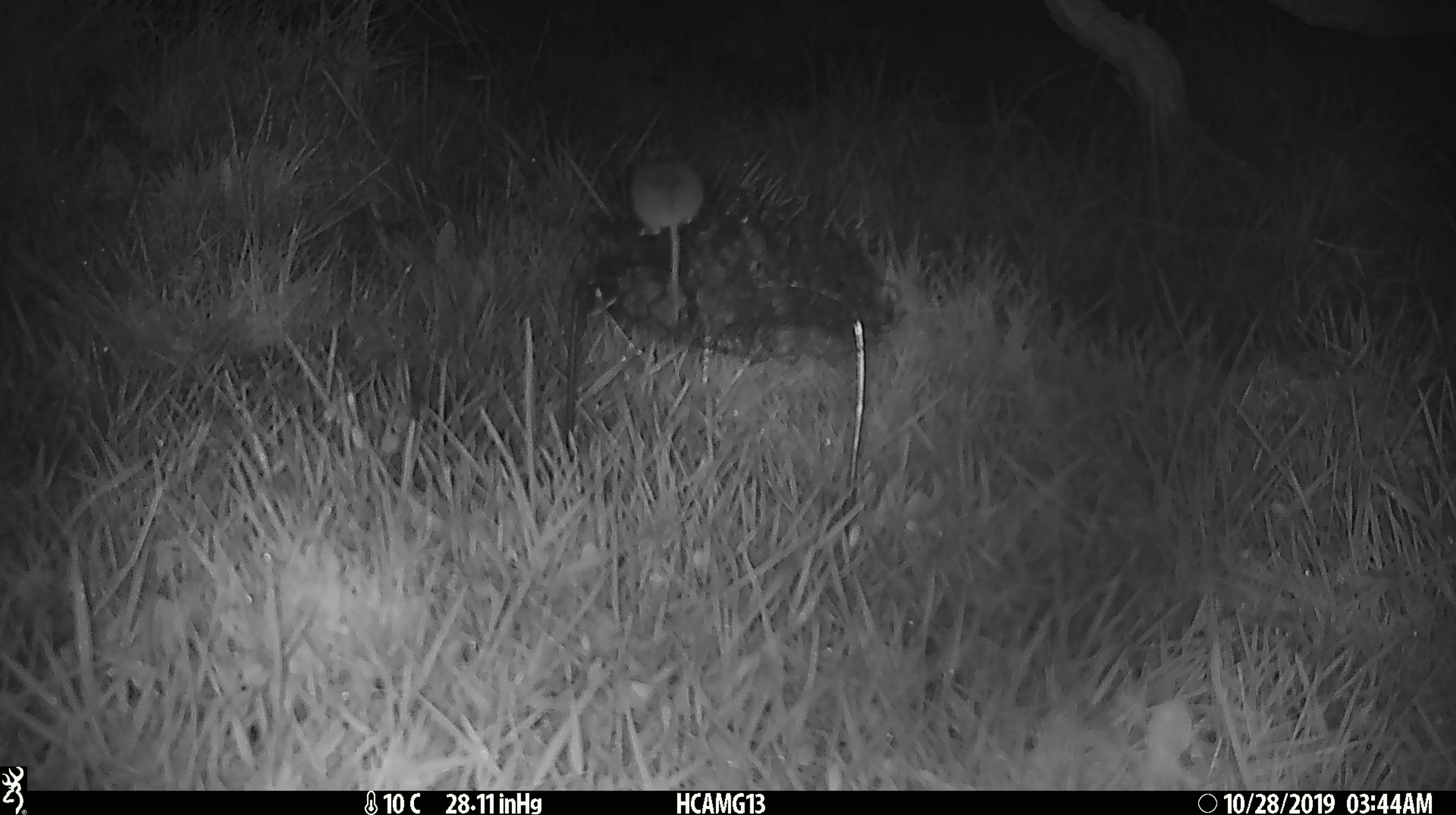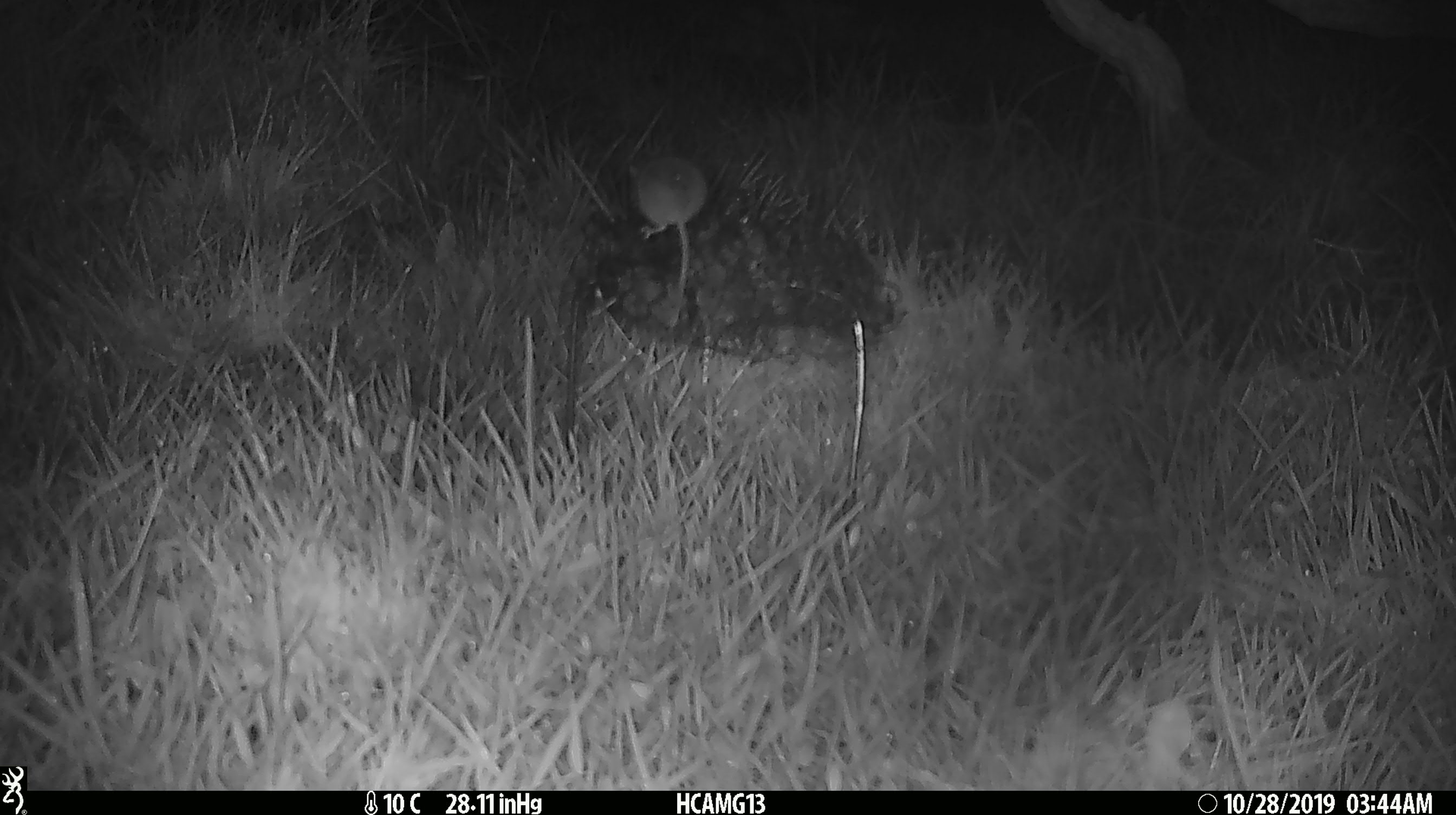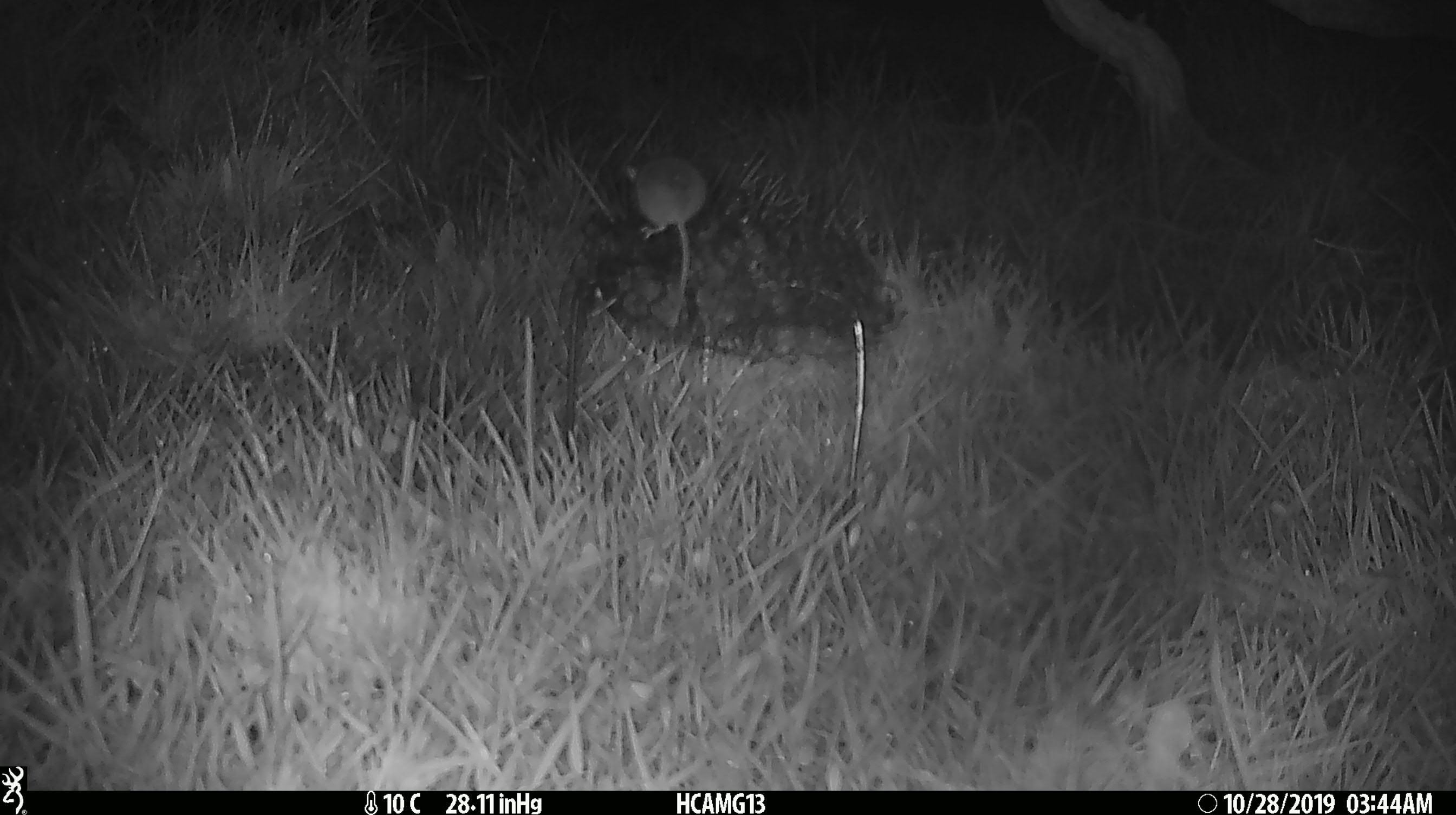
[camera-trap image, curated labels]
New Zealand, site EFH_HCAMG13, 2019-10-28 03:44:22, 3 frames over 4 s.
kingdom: Animalia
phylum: Chordata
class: Mammalia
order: Rodentia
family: Muridae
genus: Mus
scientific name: Mus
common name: mouse